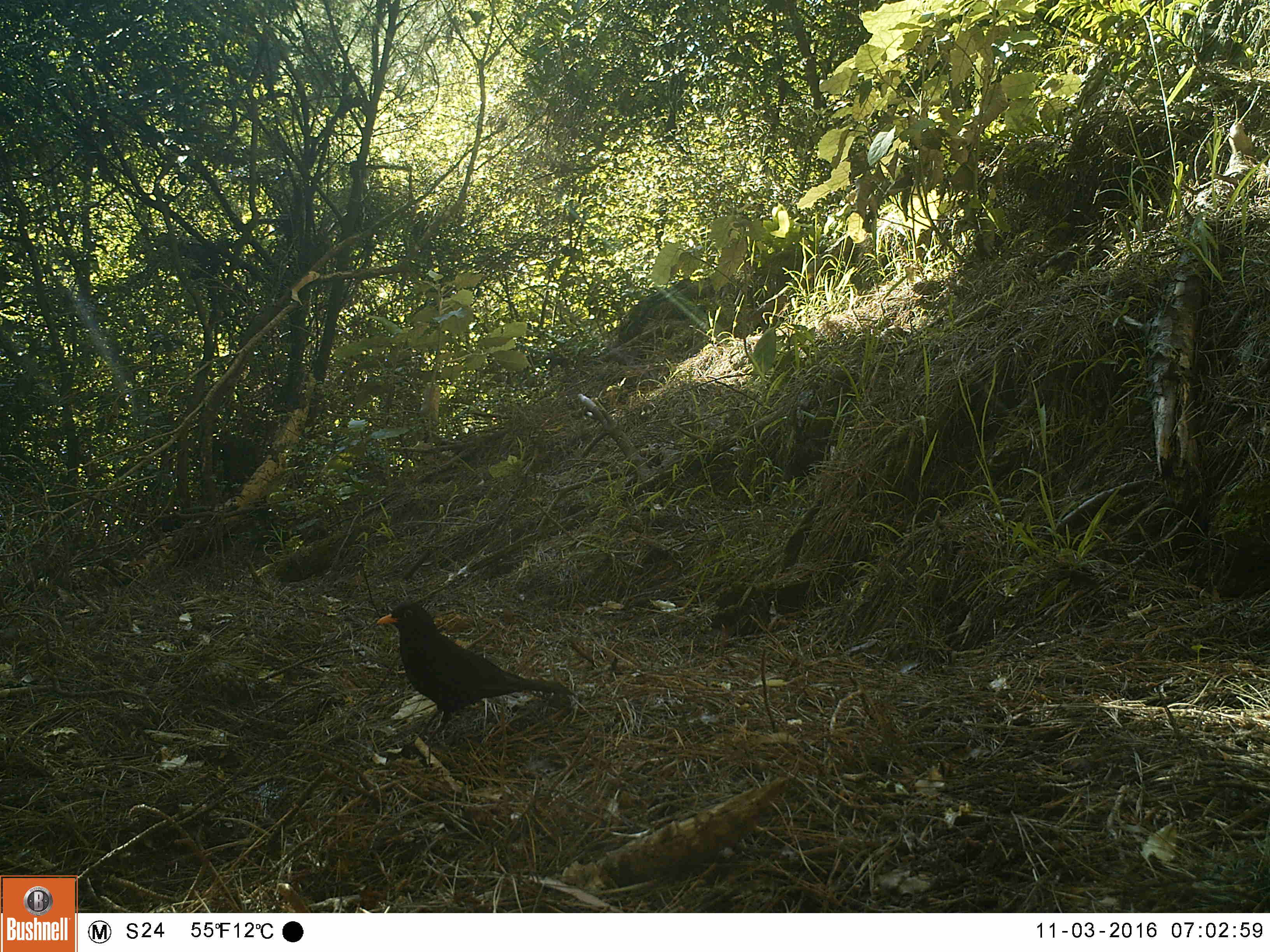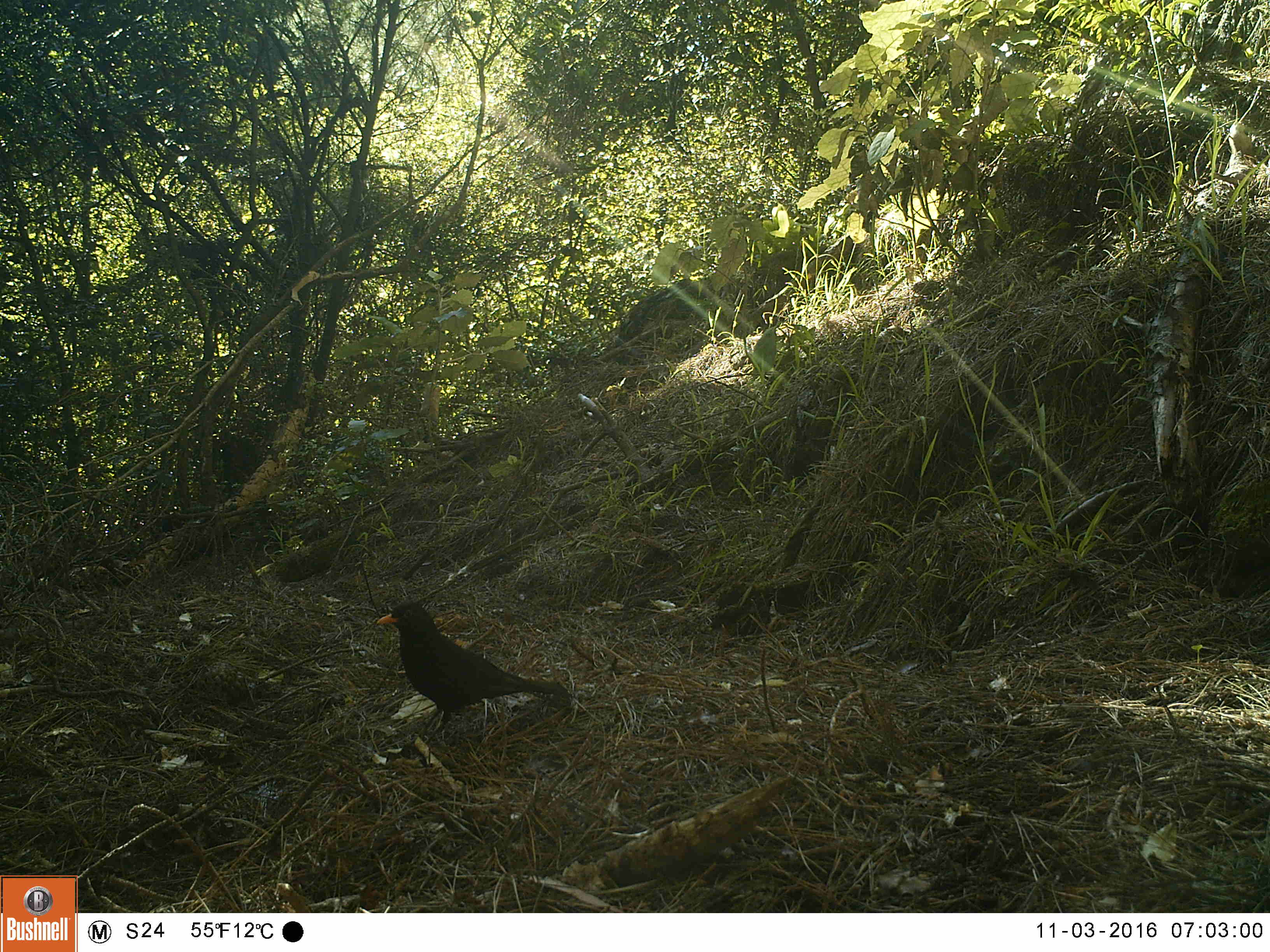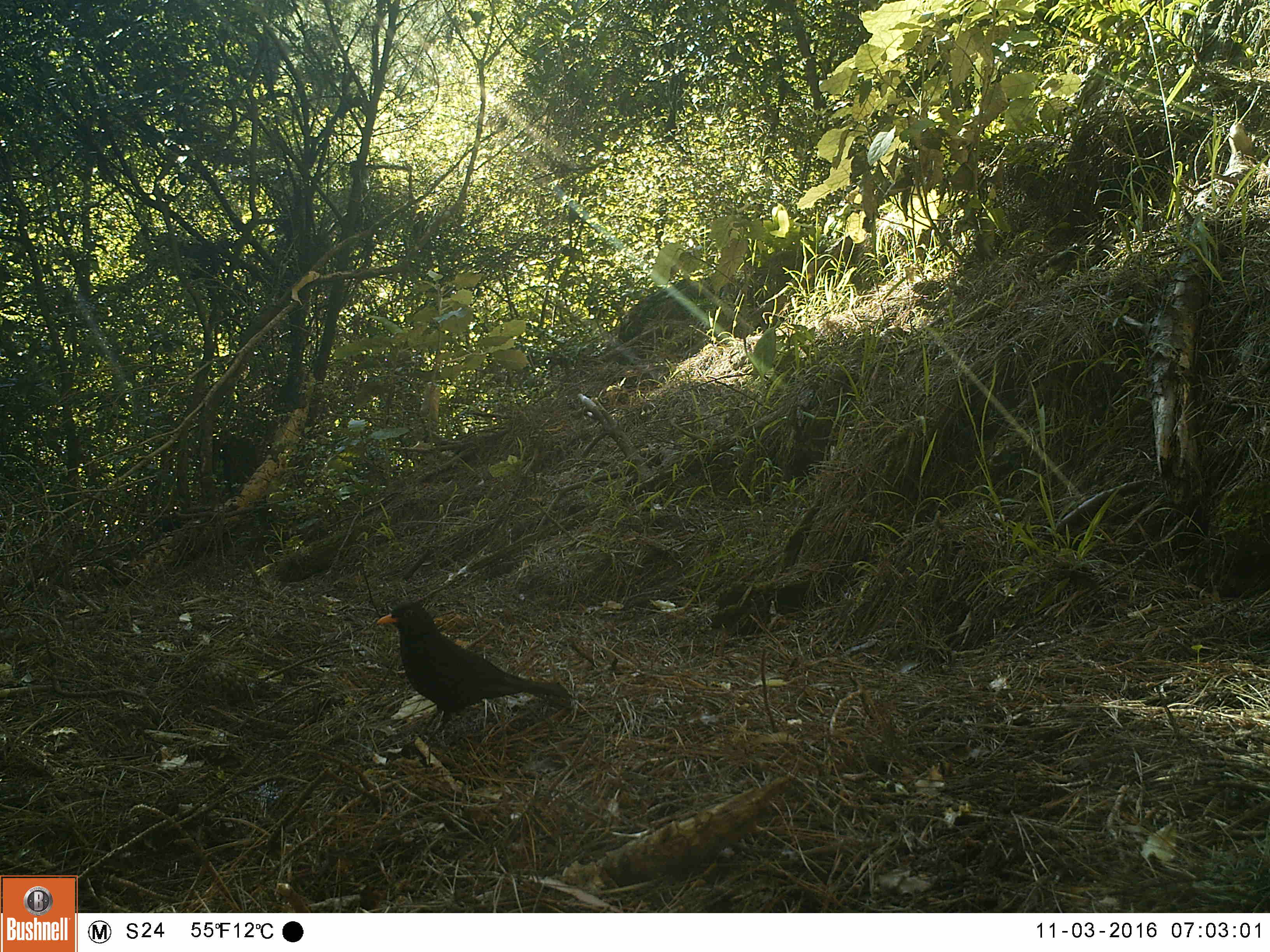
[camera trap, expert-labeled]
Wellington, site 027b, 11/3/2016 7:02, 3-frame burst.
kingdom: Animalia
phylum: Chordata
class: Aves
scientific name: Aves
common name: bird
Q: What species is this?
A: Bird (Aves).